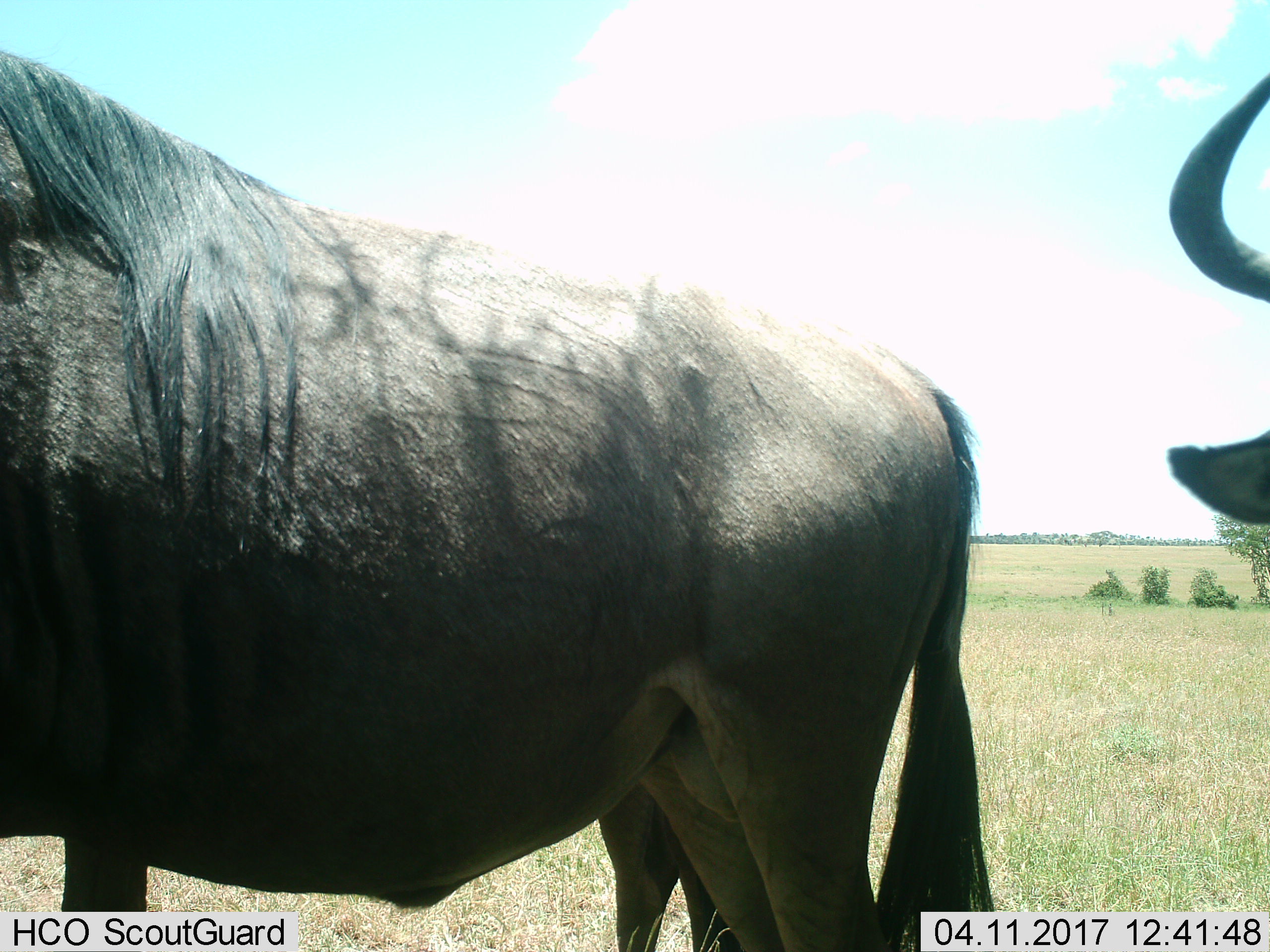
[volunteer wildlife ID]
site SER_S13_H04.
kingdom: Animalia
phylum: Chordata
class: Mammalia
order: Artiodactyla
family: Bovidae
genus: Connochaetes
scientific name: Connochaetes taurinus taurinus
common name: blue wildebeest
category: wildebeestblue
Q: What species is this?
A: Wildebeestblue (blue wildebeest) (Connochaetes taurinus taurinus).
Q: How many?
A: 2.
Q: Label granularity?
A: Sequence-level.